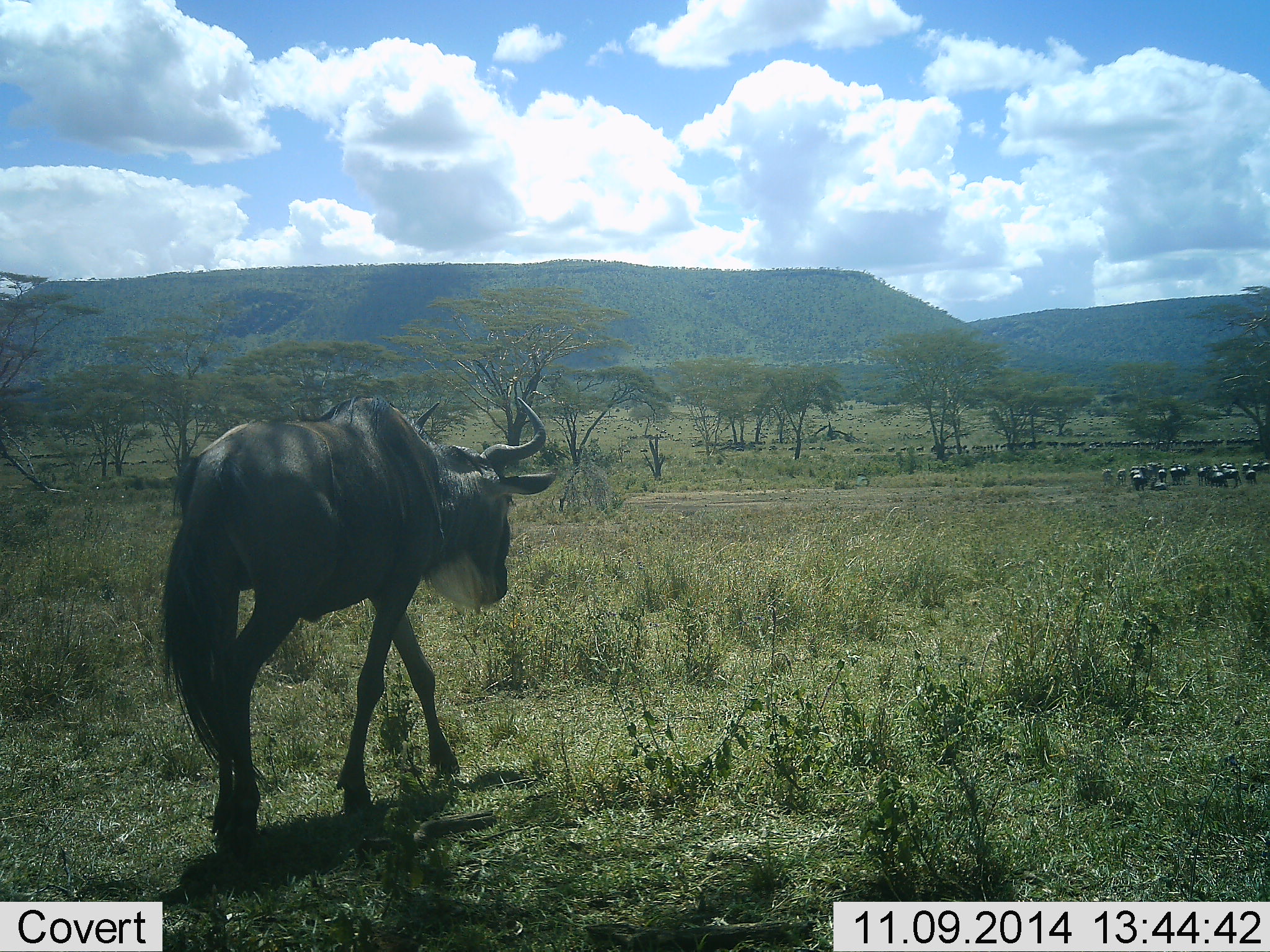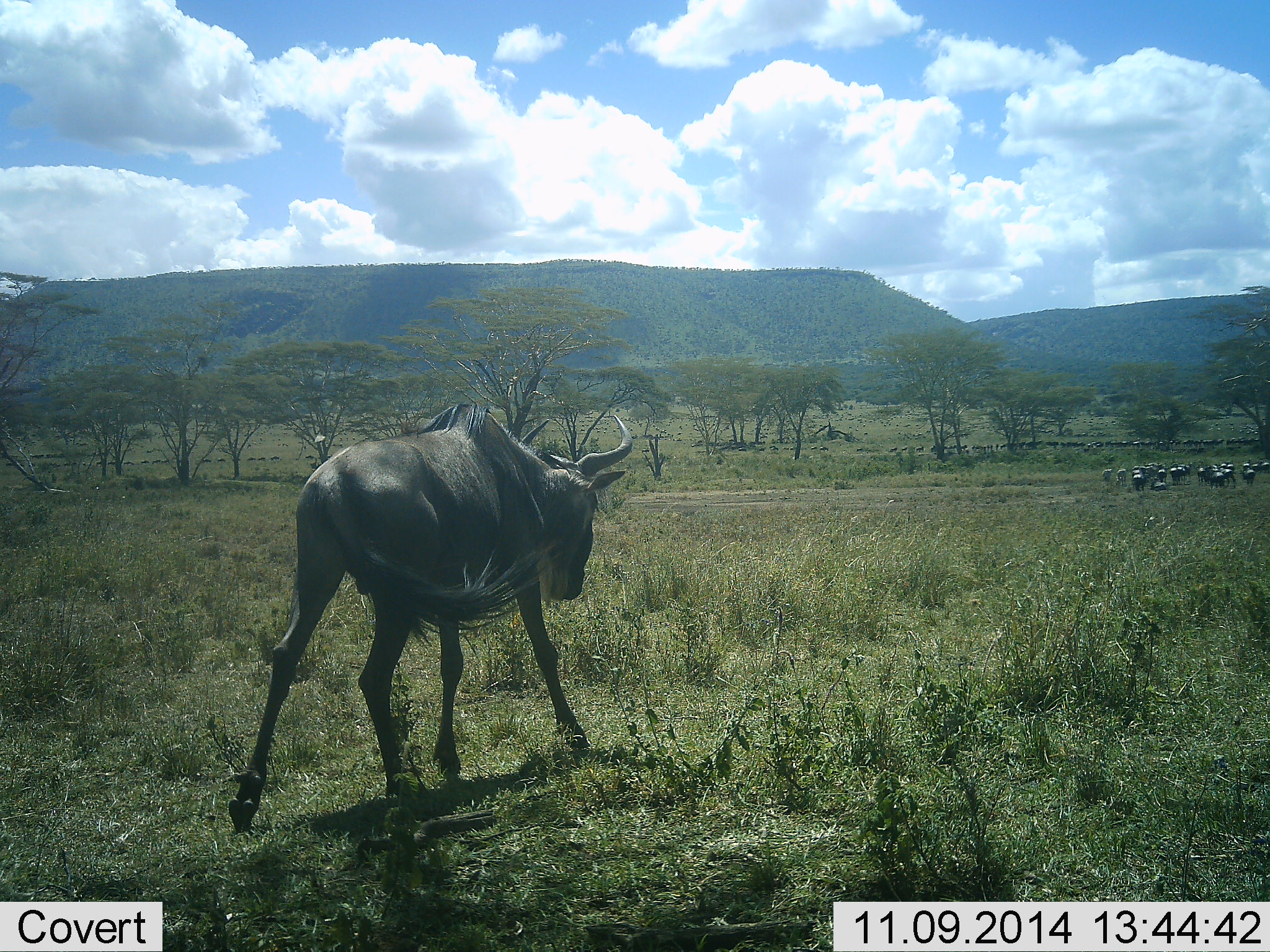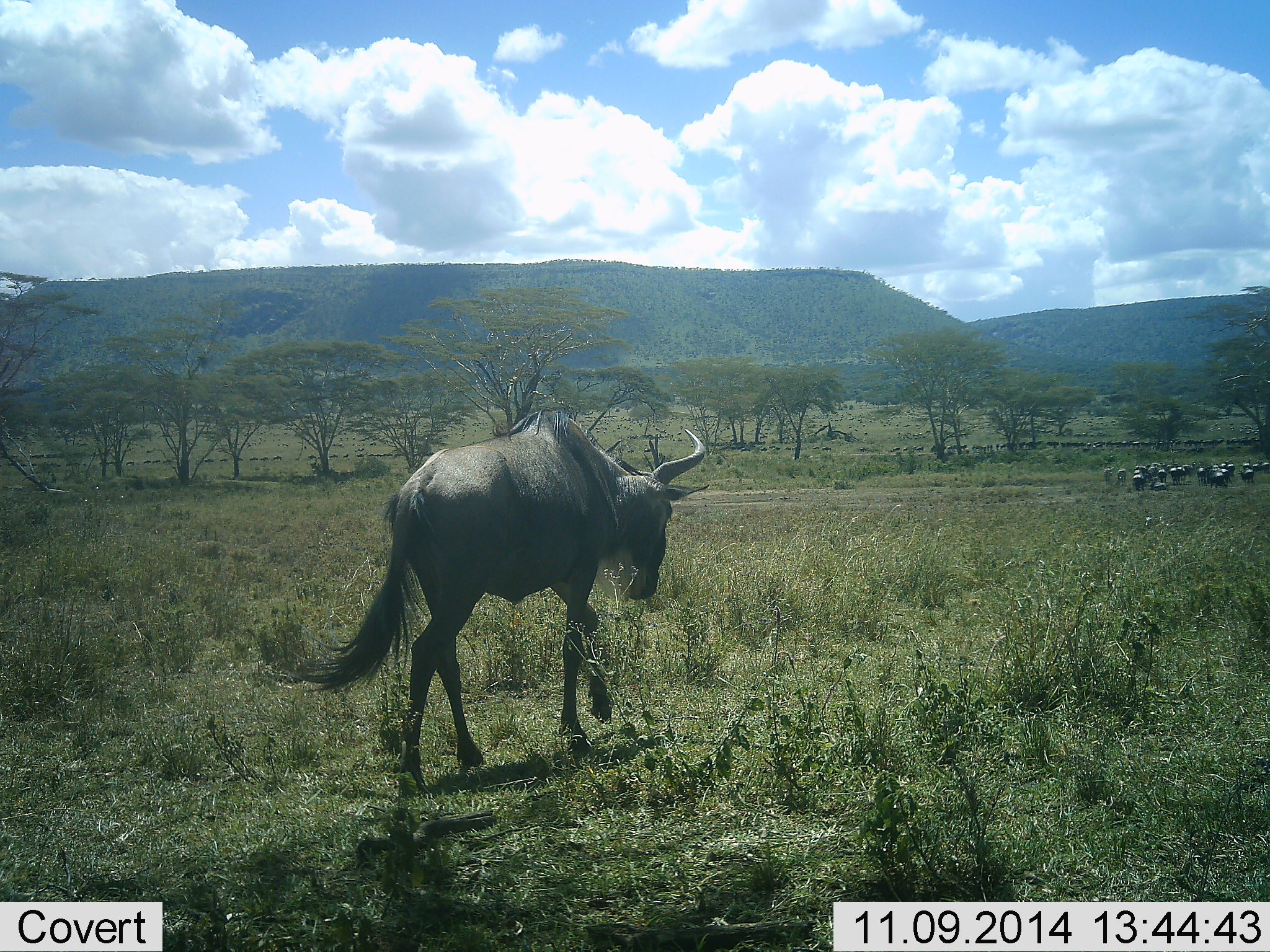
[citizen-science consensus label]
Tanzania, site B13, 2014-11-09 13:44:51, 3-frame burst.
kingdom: Animalia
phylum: Chordata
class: Mammalia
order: Artiodactyla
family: Bovidae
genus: Connochaetes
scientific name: Connochaetes taurinus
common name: blue wildebeest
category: wildebeest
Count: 11-50.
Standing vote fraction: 60%.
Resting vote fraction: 0%.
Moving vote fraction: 90%.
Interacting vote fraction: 10%.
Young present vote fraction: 0%.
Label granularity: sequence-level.